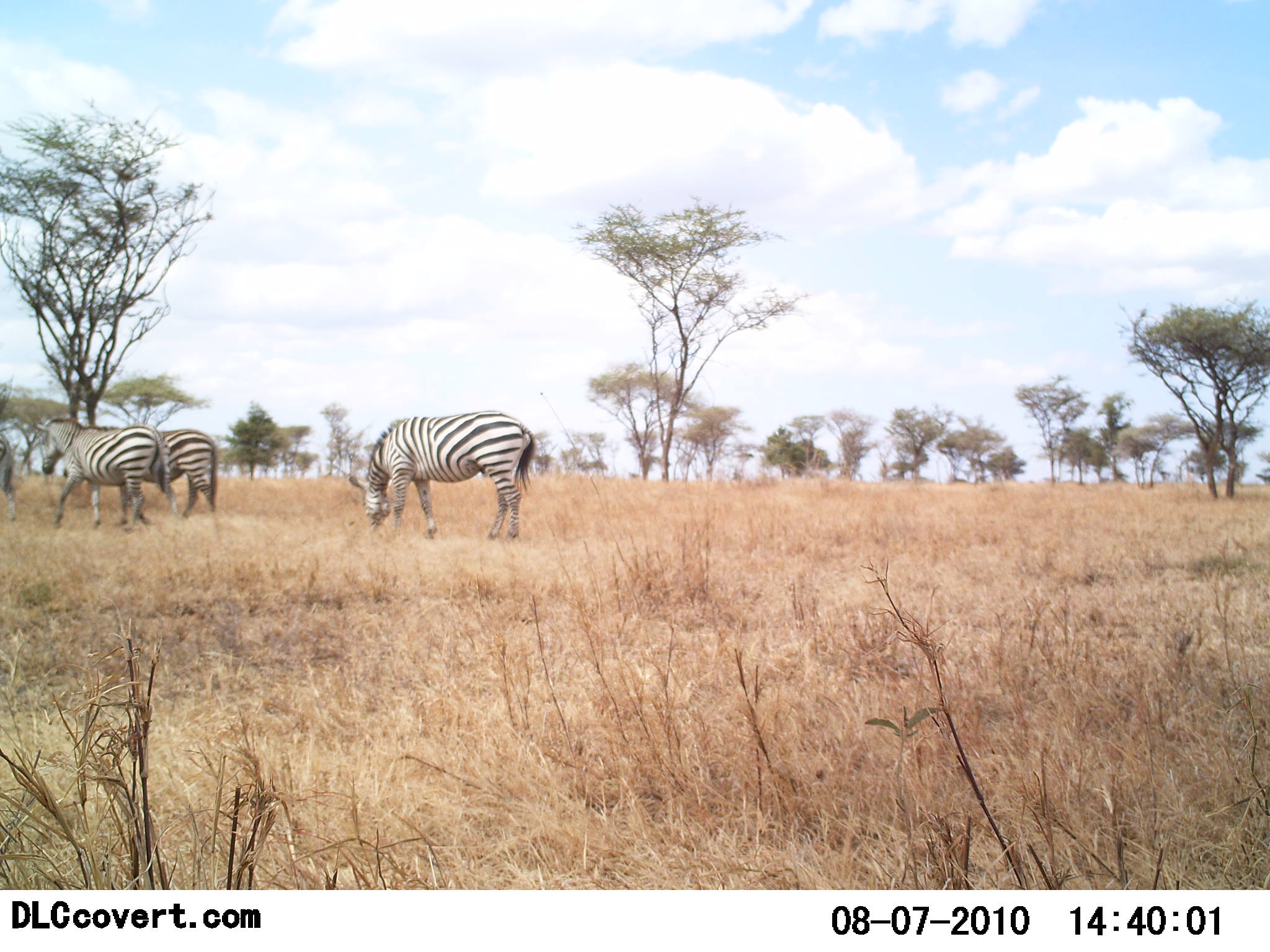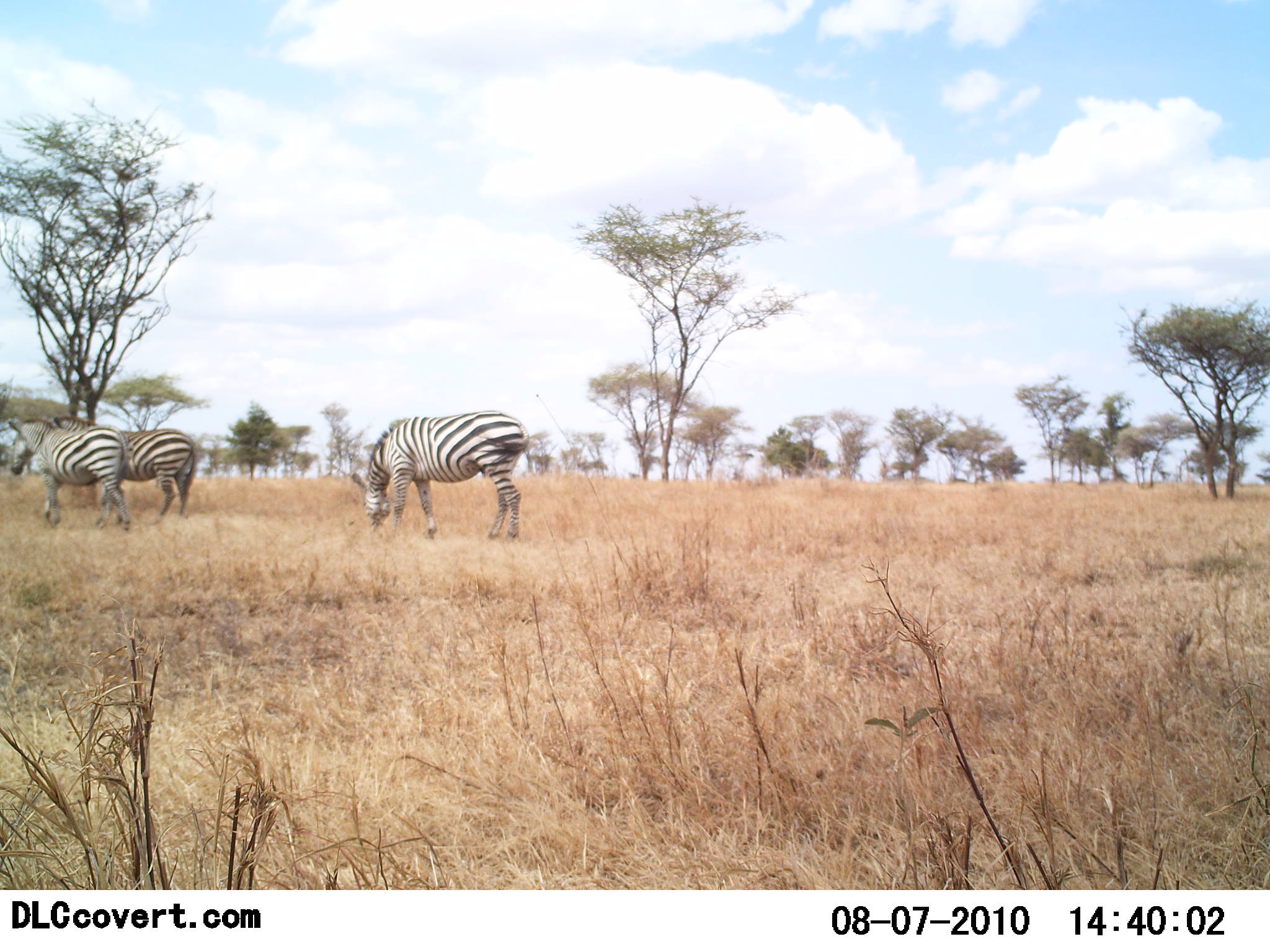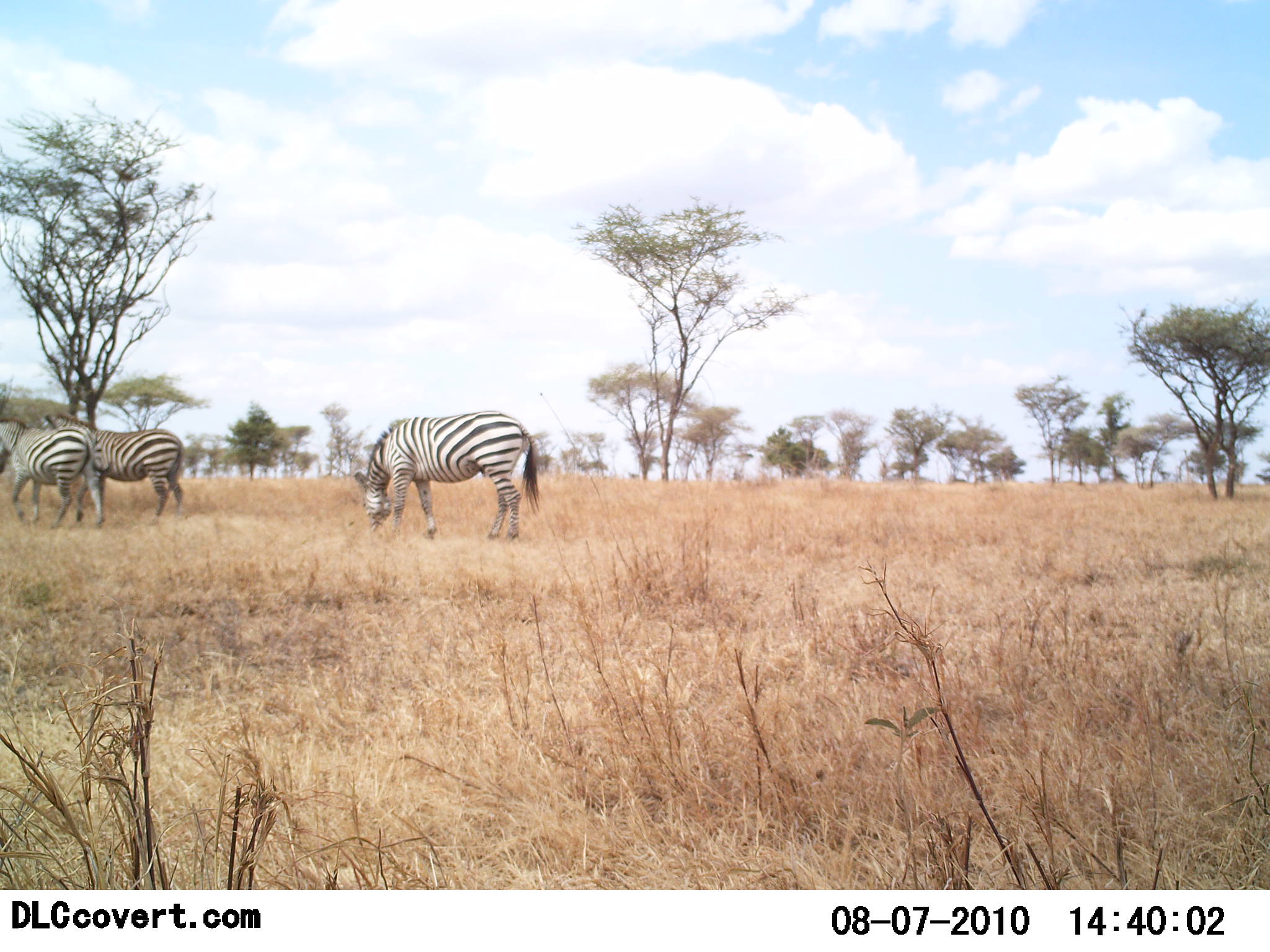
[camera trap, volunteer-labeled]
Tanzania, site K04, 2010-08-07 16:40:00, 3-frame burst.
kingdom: Animalia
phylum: Chordata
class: Mammalia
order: Perissodactyla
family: Equidae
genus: Equus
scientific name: Equus quagga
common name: plains zebra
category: zebra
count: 3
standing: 31%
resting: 0%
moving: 69%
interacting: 0%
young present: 0%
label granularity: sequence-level